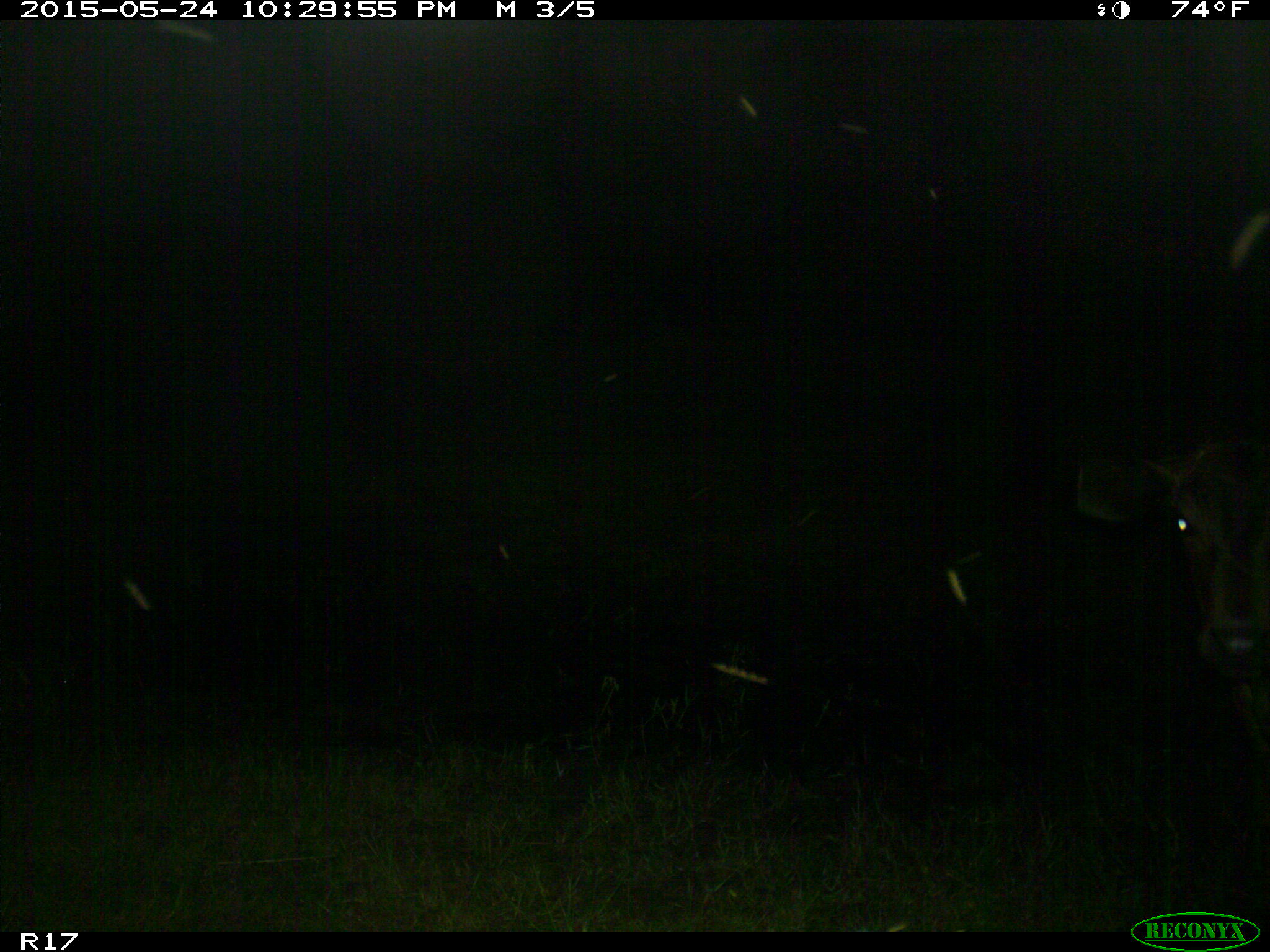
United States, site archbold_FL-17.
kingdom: Animalia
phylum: Chordata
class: Mammalia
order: Artiodactyla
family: Bovidae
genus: Bos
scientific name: Bos taurus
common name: domestic cow